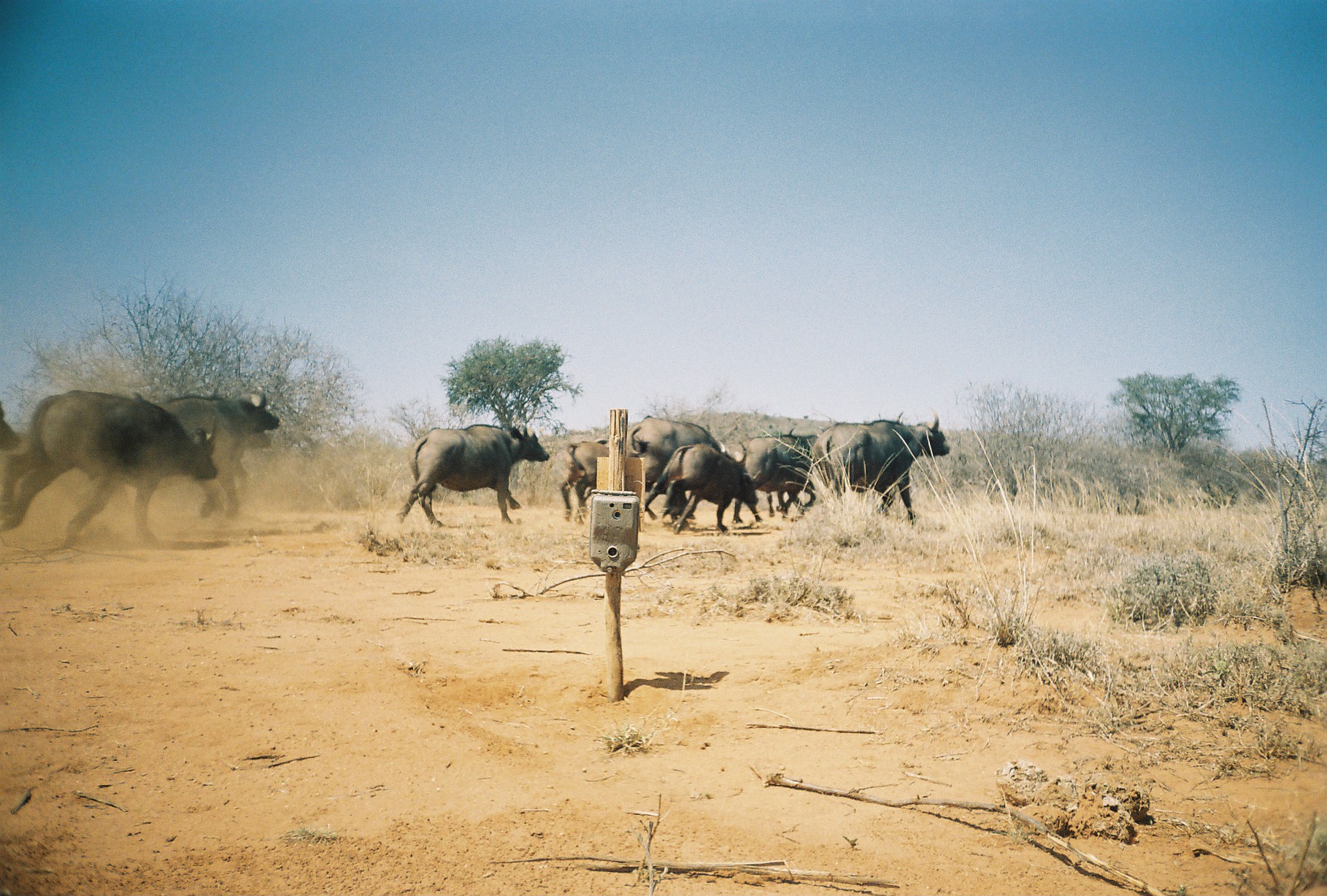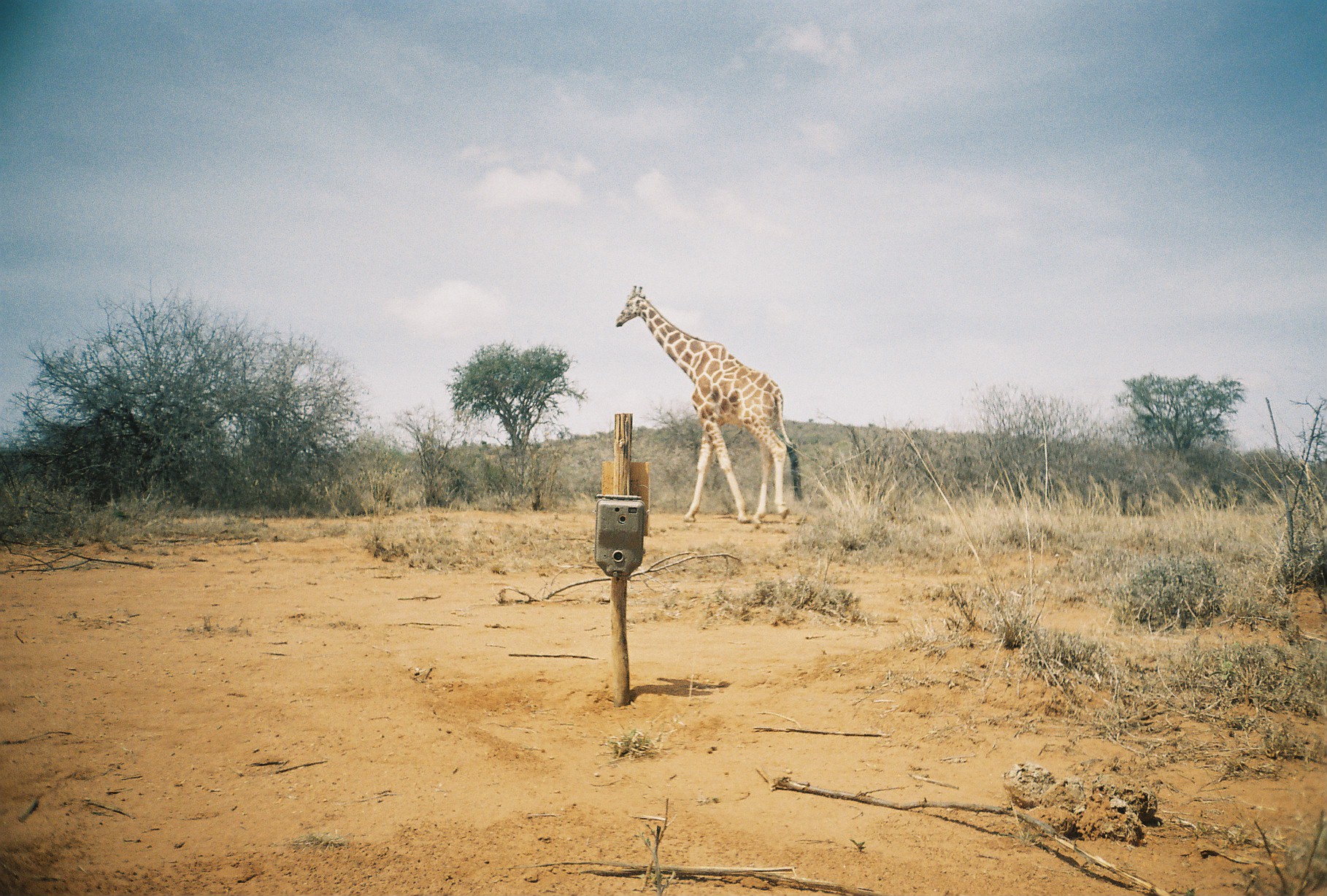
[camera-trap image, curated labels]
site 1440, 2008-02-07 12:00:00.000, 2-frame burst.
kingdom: Animalia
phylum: Chordata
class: Mammalia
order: Artiodactyla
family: Bovidae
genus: Syncerus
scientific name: Syncerus caffer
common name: african buffalo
Syncerus caffer (african buffalo), count 11.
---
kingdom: Animalia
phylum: Chordata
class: Mammalia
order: Artiodactyla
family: Giraffidae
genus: Giraffa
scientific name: Giraffa camelopardalis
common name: giraffe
Giraffa camelopardalis (giraffe), count 1.